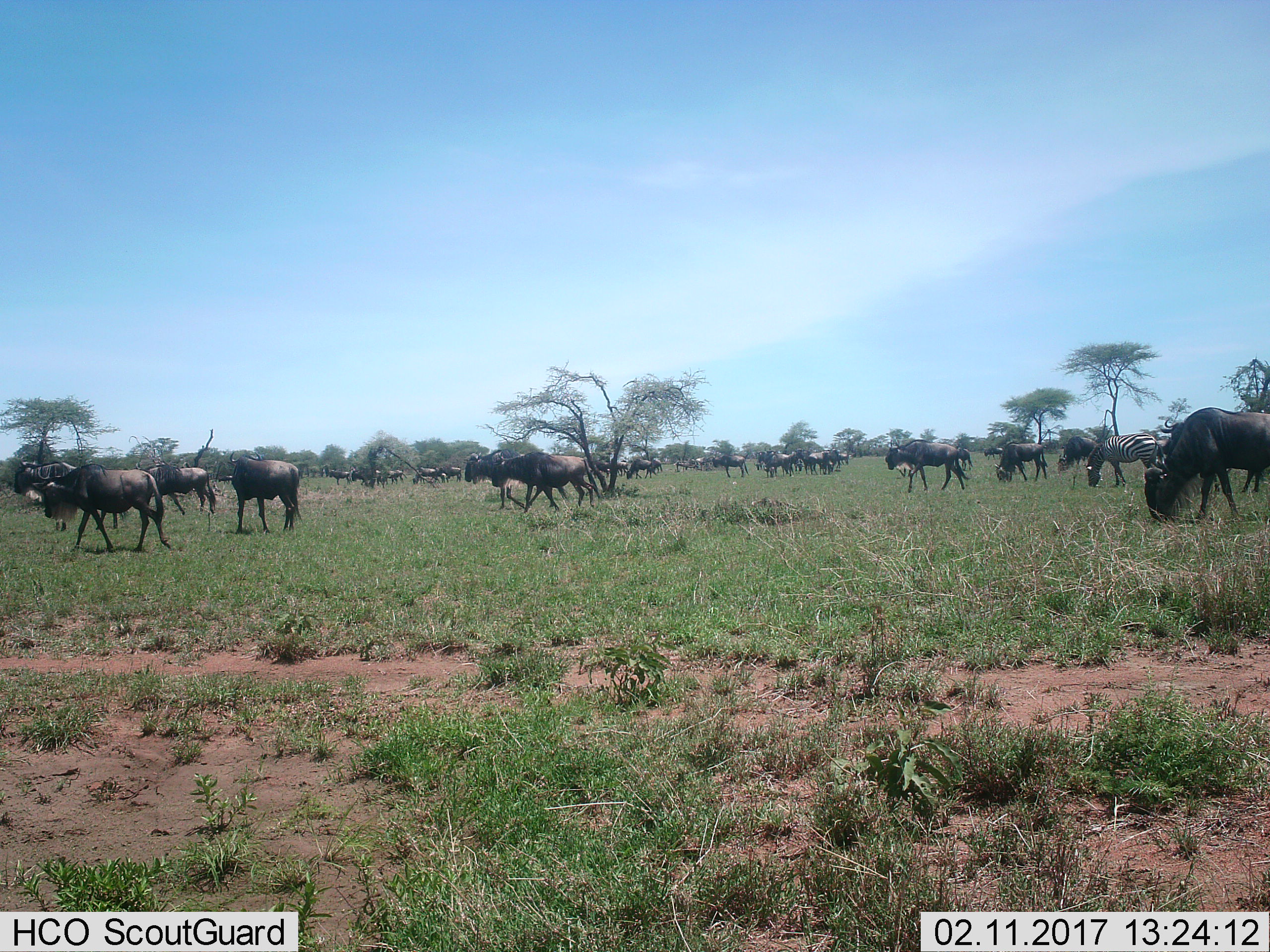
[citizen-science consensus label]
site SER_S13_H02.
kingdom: Animalia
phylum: Chordata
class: Mammalia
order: Artiodactyla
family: Bovidae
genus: Connochaetes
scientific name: Connochaetes taurinus taurinus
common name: blue wildebeest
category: wildebeestblue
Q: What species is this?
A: Wildebeestblue (blue wildebeest) (Connochaetes taurinus taurinus).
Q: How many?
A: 11-50.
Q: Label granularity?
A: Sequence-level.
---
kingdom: Animalia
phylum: Chordata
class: Mammalia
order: Perissodactyla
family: Equidae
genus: Equus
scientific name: Equus quagga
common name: plains zebra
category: zebraplains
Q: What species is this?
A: Zebraplains (plains zebra) (Equus quagga).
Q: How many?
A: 1.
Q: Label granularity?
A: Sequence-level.